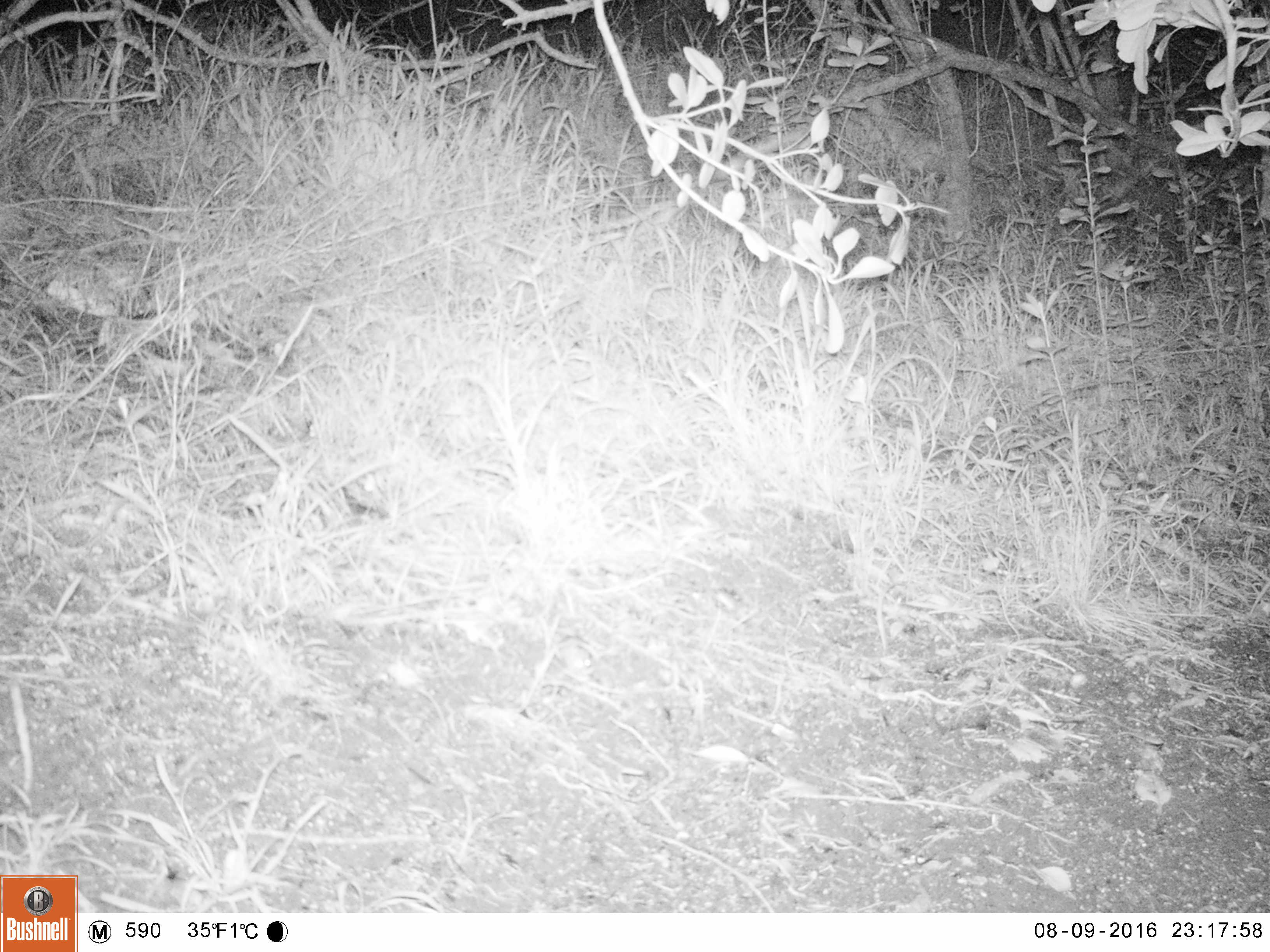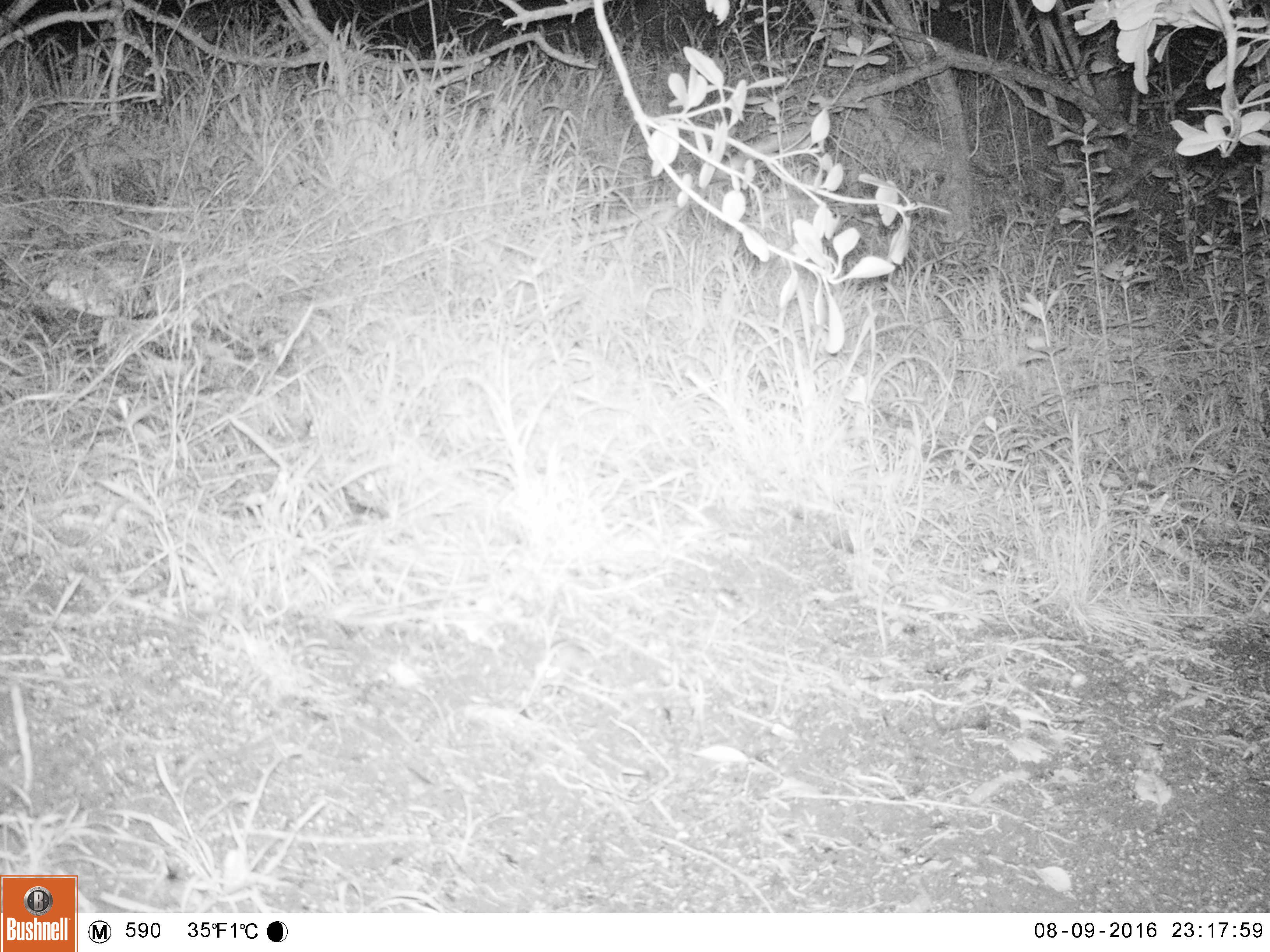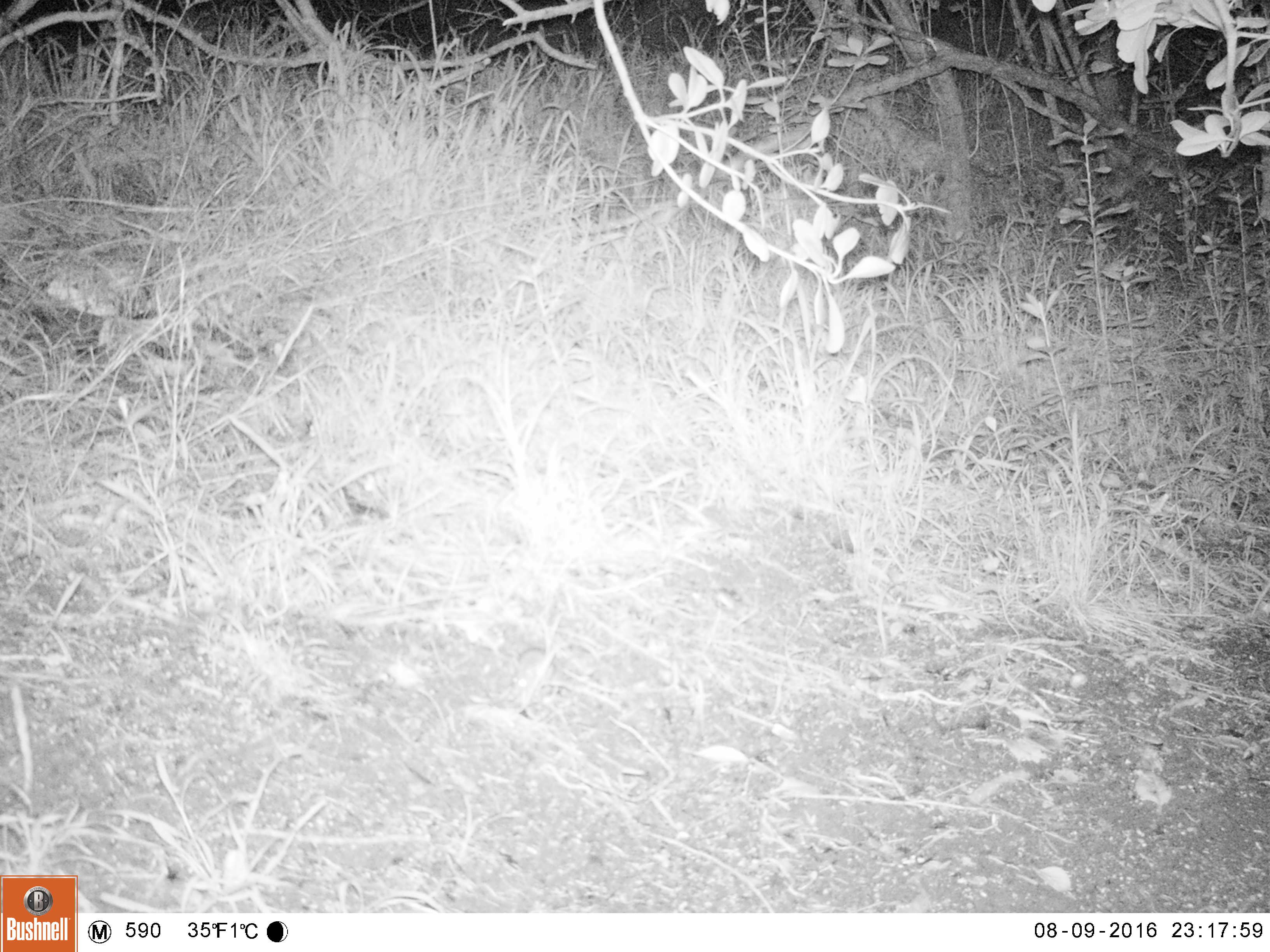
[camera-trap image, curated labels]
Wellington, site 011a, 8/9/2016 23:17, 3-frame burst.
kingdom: Animalia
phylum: Chordata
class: Mammalia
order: Rodentia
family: Muridae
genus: Mus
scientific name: Mus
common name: mouse